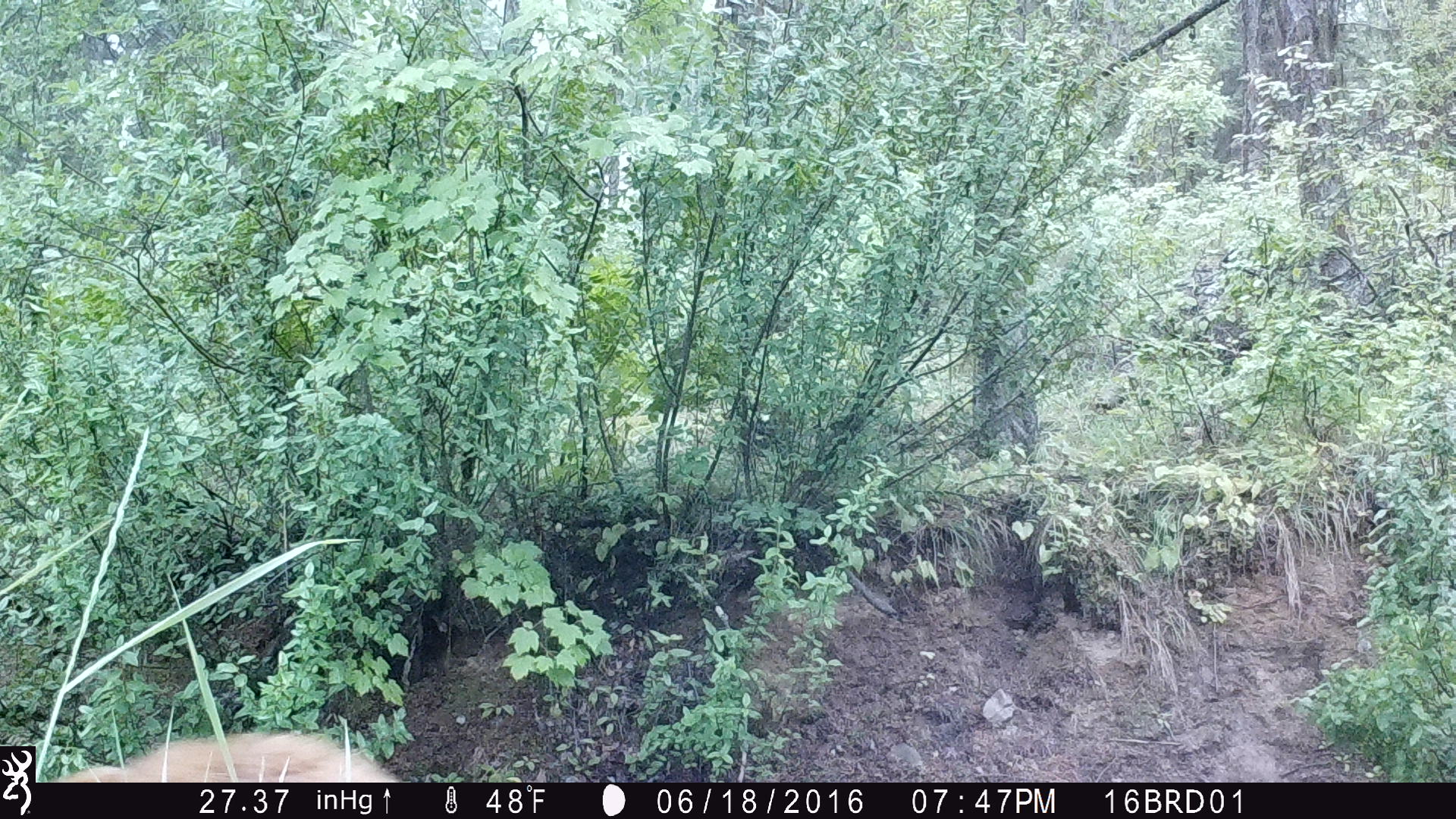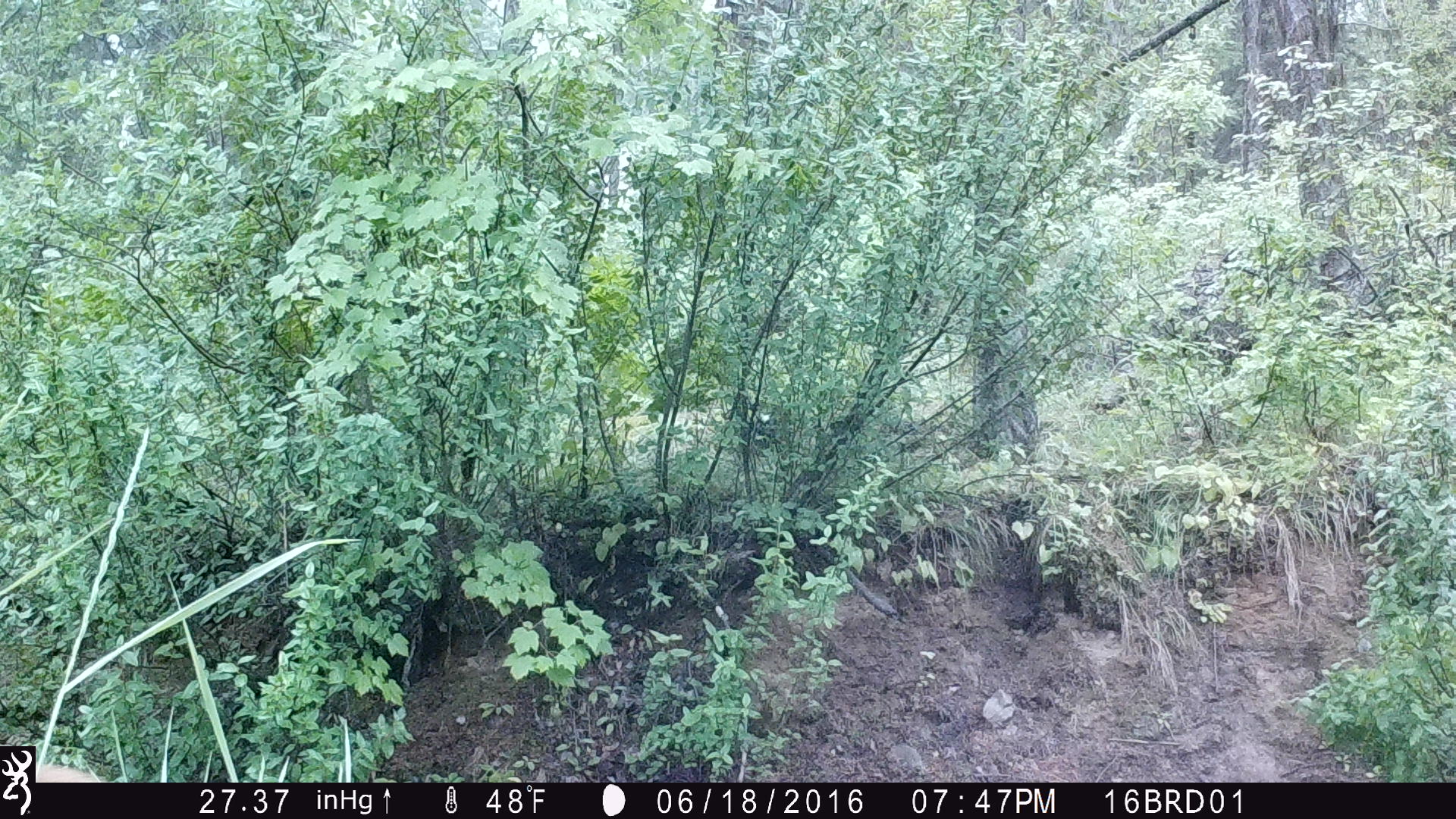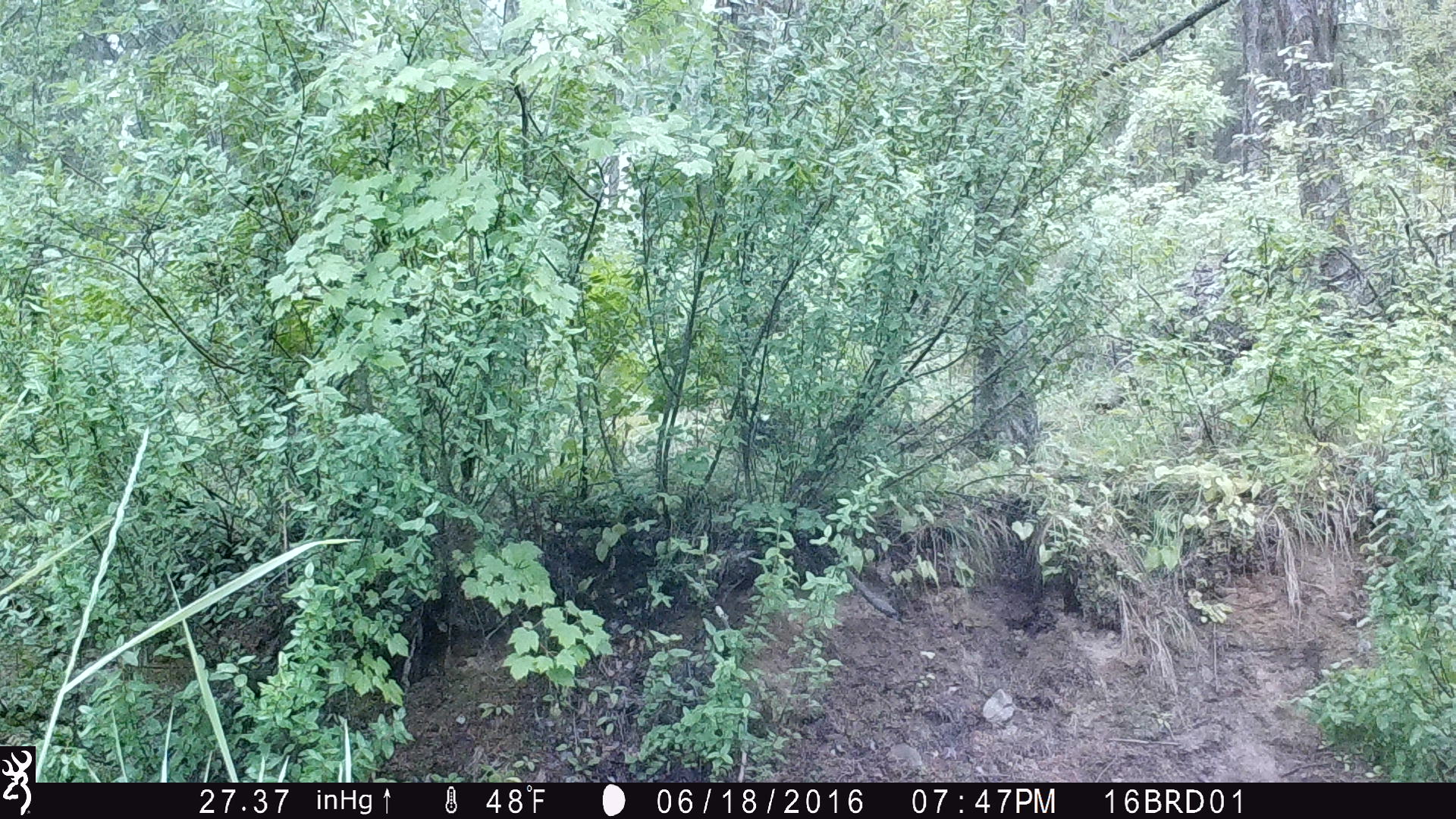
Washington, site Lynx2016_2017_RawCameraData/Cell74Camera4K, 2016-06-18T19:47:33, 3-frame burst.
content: unidentified animal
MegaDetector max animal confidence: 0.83